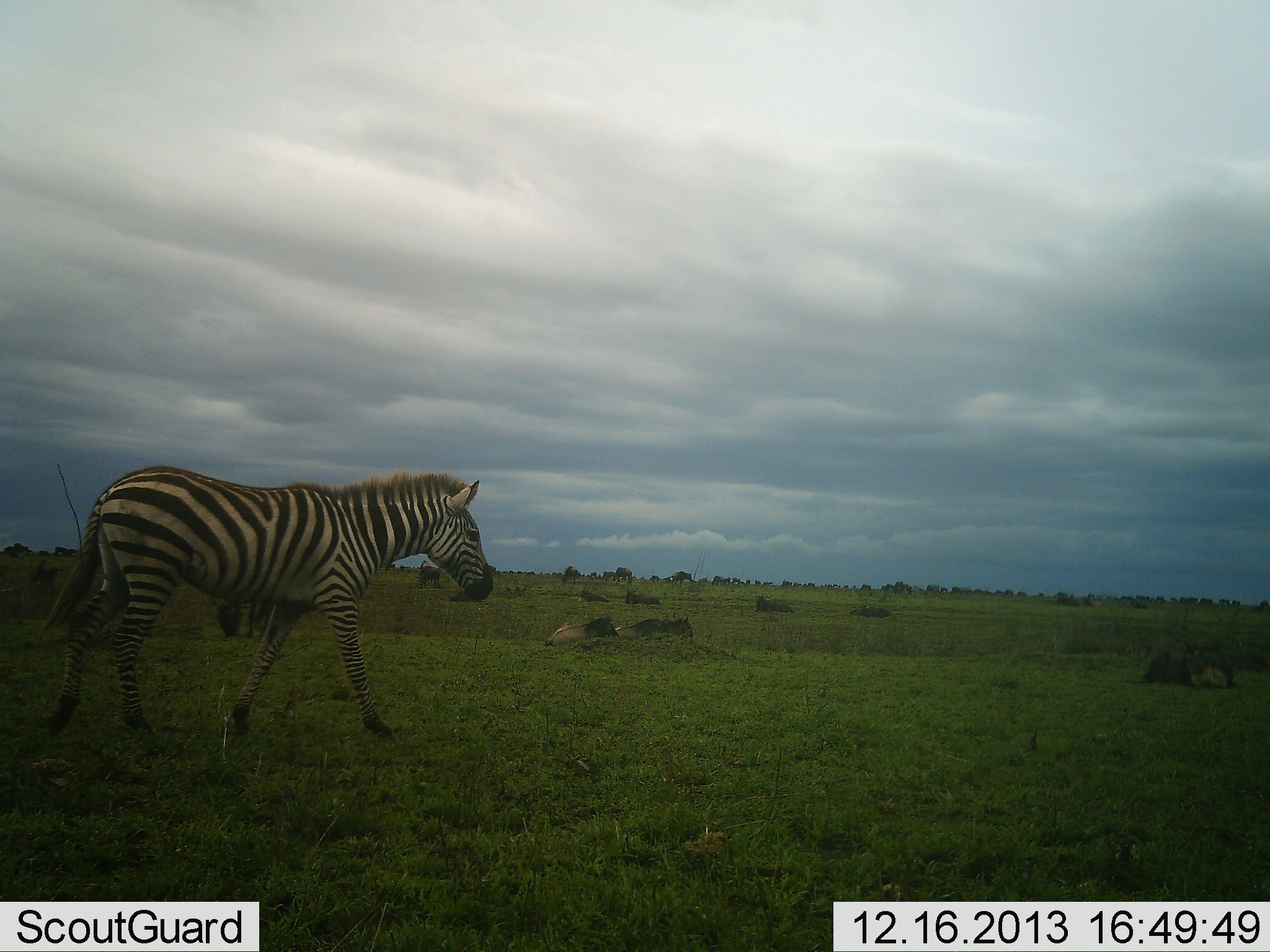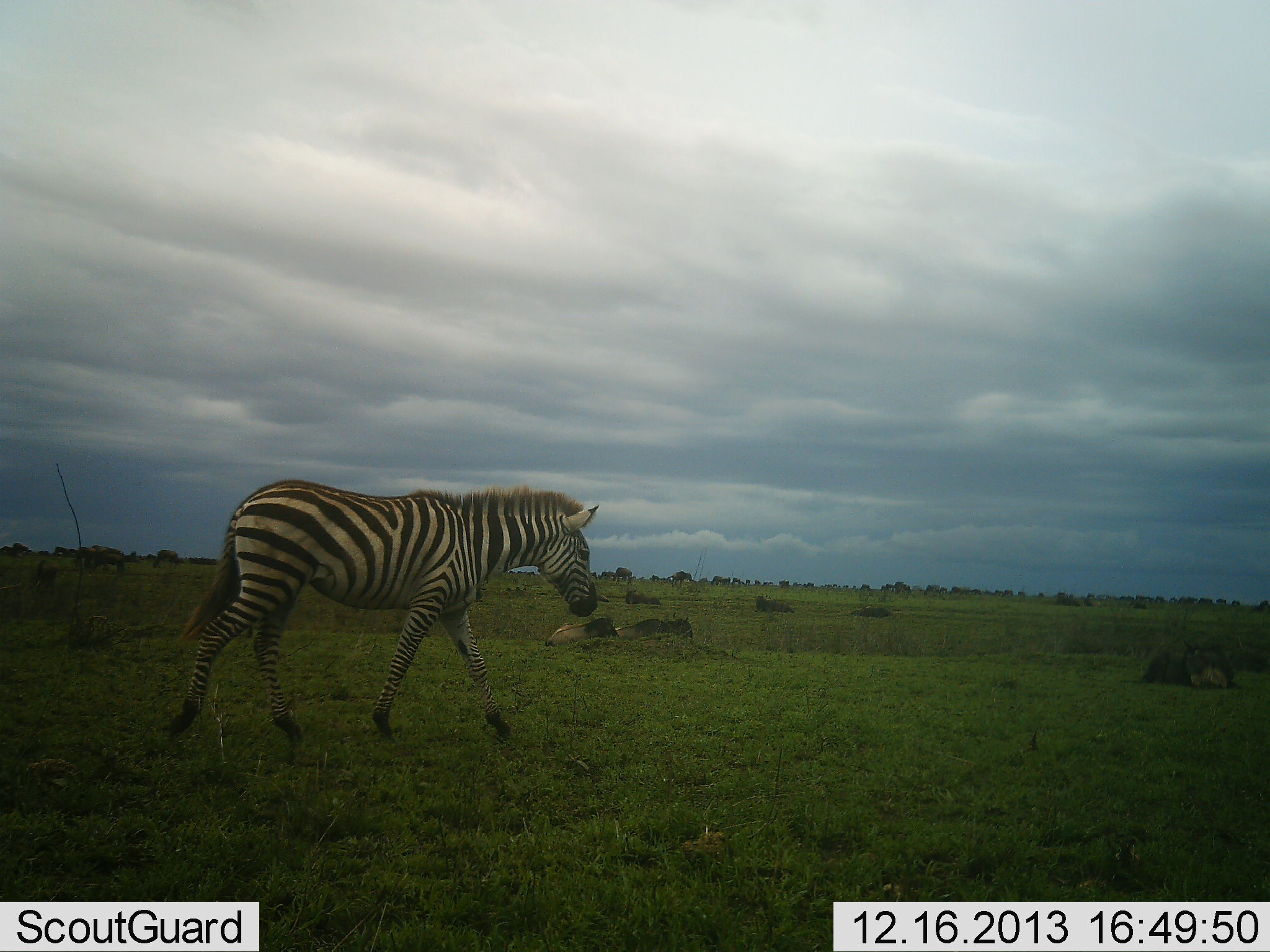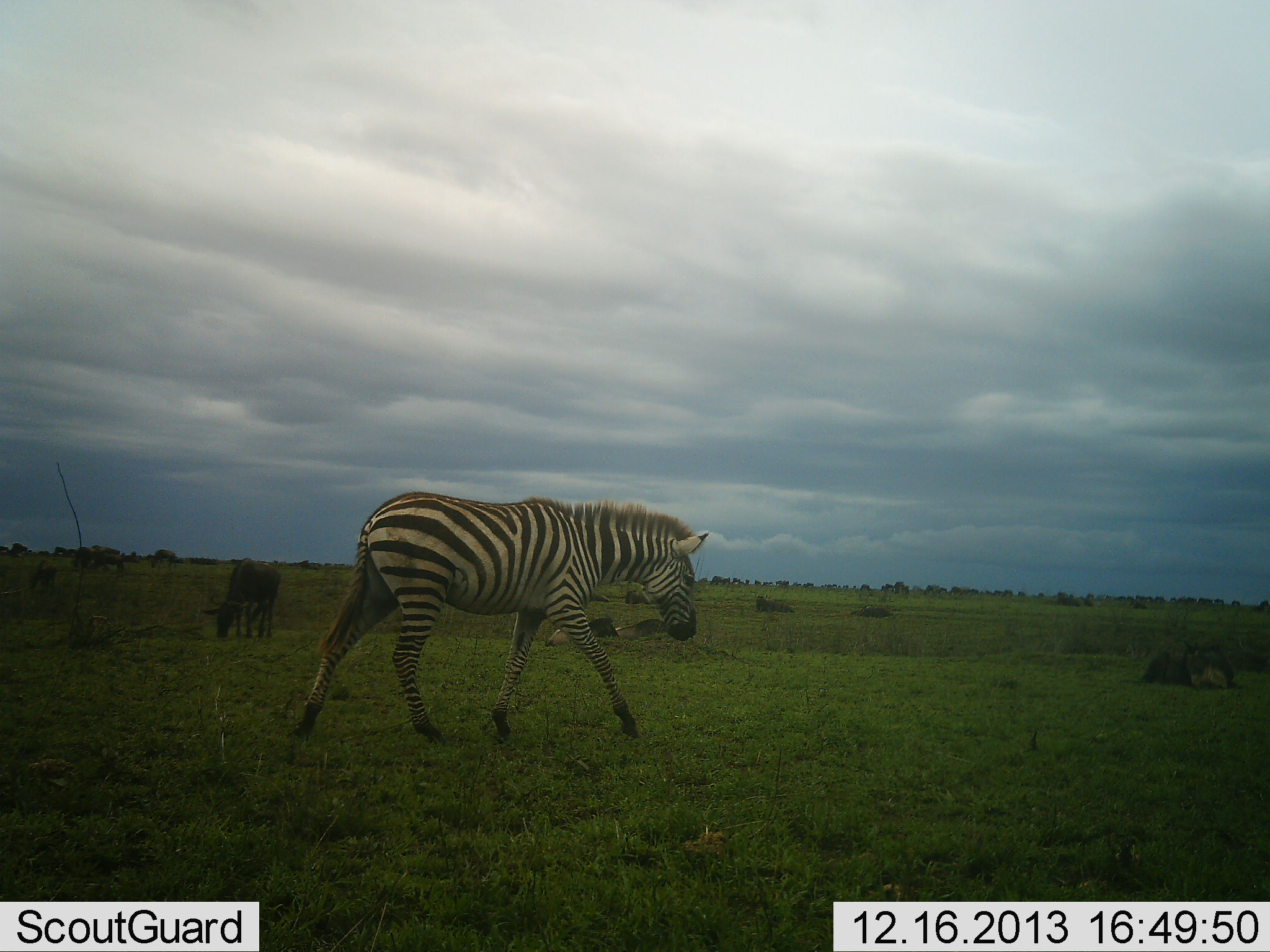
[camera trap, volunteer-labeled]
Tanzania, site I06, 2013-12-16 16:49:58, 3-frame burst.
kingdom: Animalia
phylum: Chordata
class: Mammalia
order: Perissodactyla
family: Equidae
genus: Equus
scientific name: Equus quagga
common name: plains zebra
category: zebra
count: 1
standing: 4%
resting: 2%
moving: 98%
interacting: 0%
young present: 0%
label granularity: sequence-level